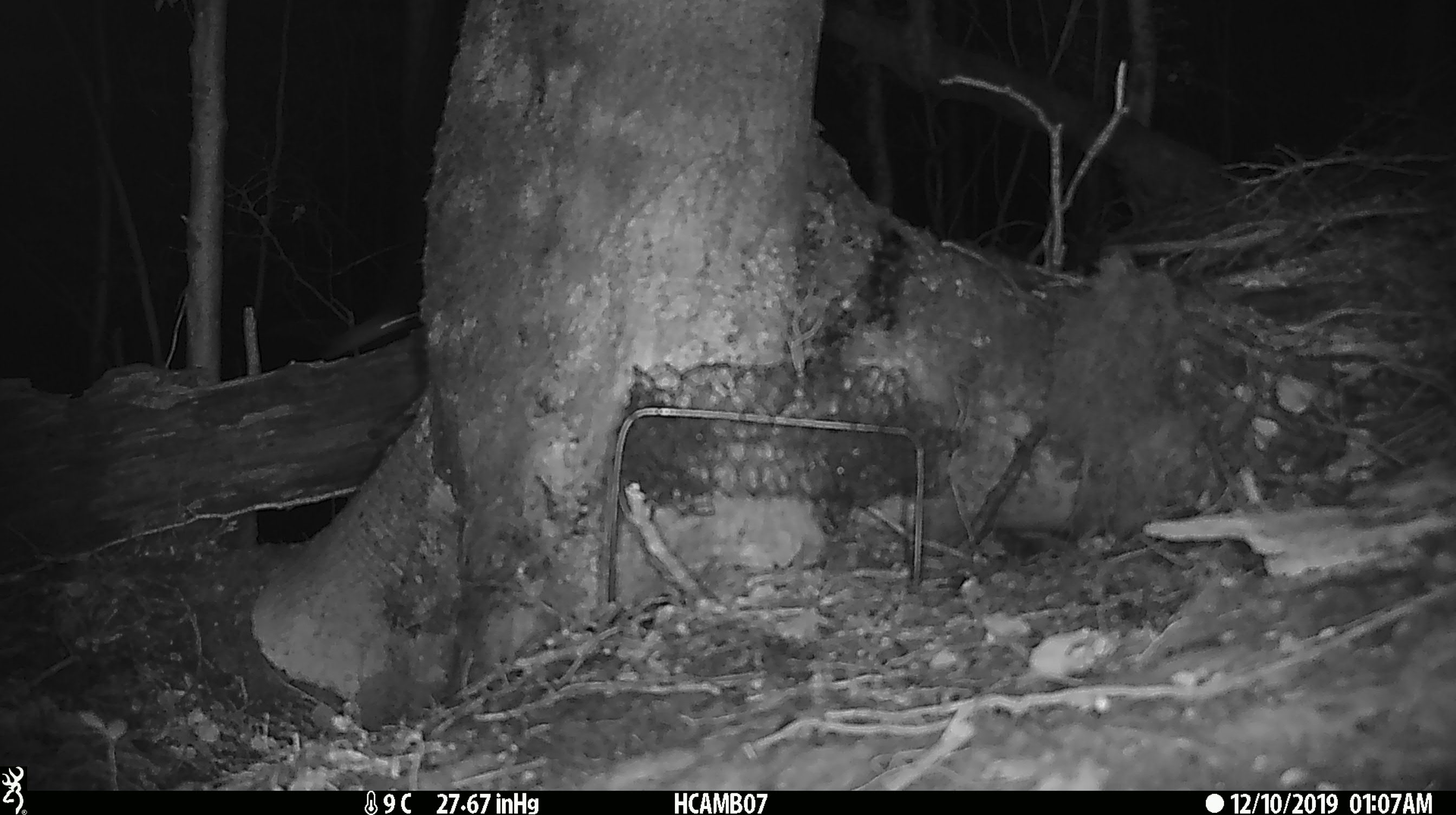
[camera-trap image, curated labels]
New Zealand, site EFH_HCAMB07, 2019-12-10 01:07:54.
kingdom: Animalia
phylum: Chordata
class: Mammalia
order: Rodentia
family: Muridae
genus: Mus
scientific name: Mus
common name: mouse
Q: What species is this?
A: Mouse (Mus).